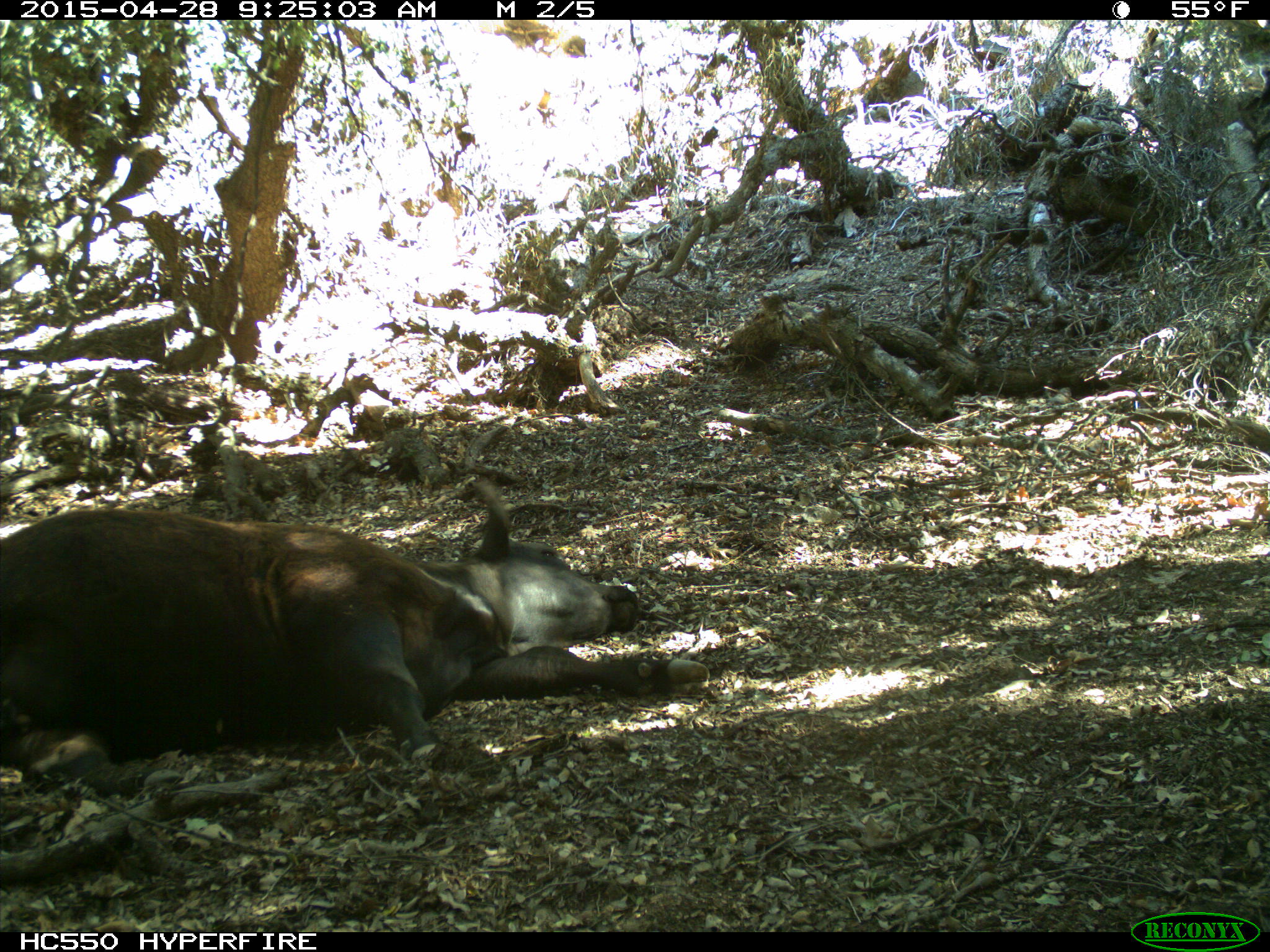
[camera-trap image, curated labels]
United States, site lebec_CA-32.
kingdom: Animalia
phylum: Chordata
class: Mammalia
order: Artiodactyla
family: Bovidae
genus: Bos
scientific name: Bos taurus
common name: domestic cow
Bos taurus (domestic cow).